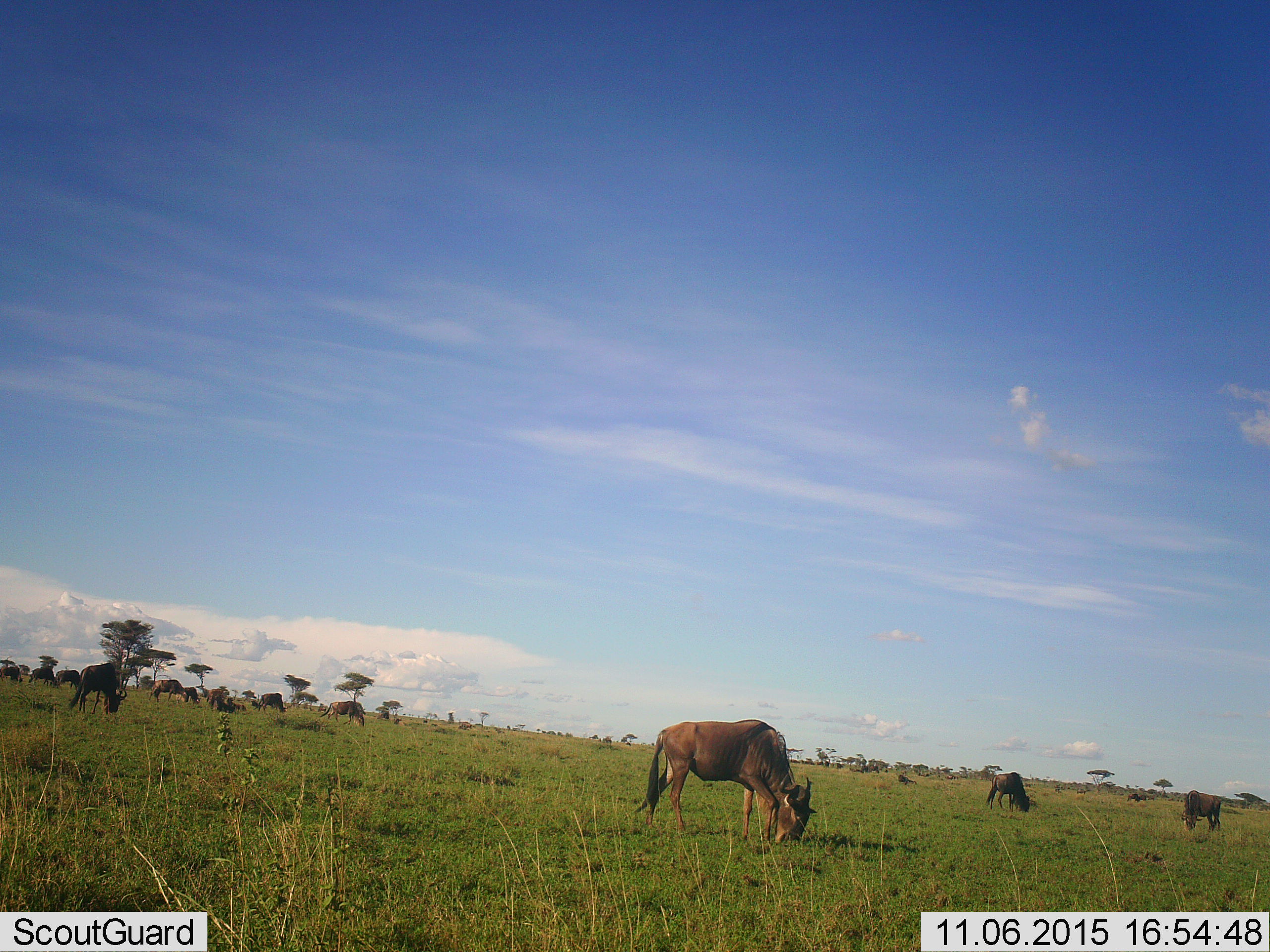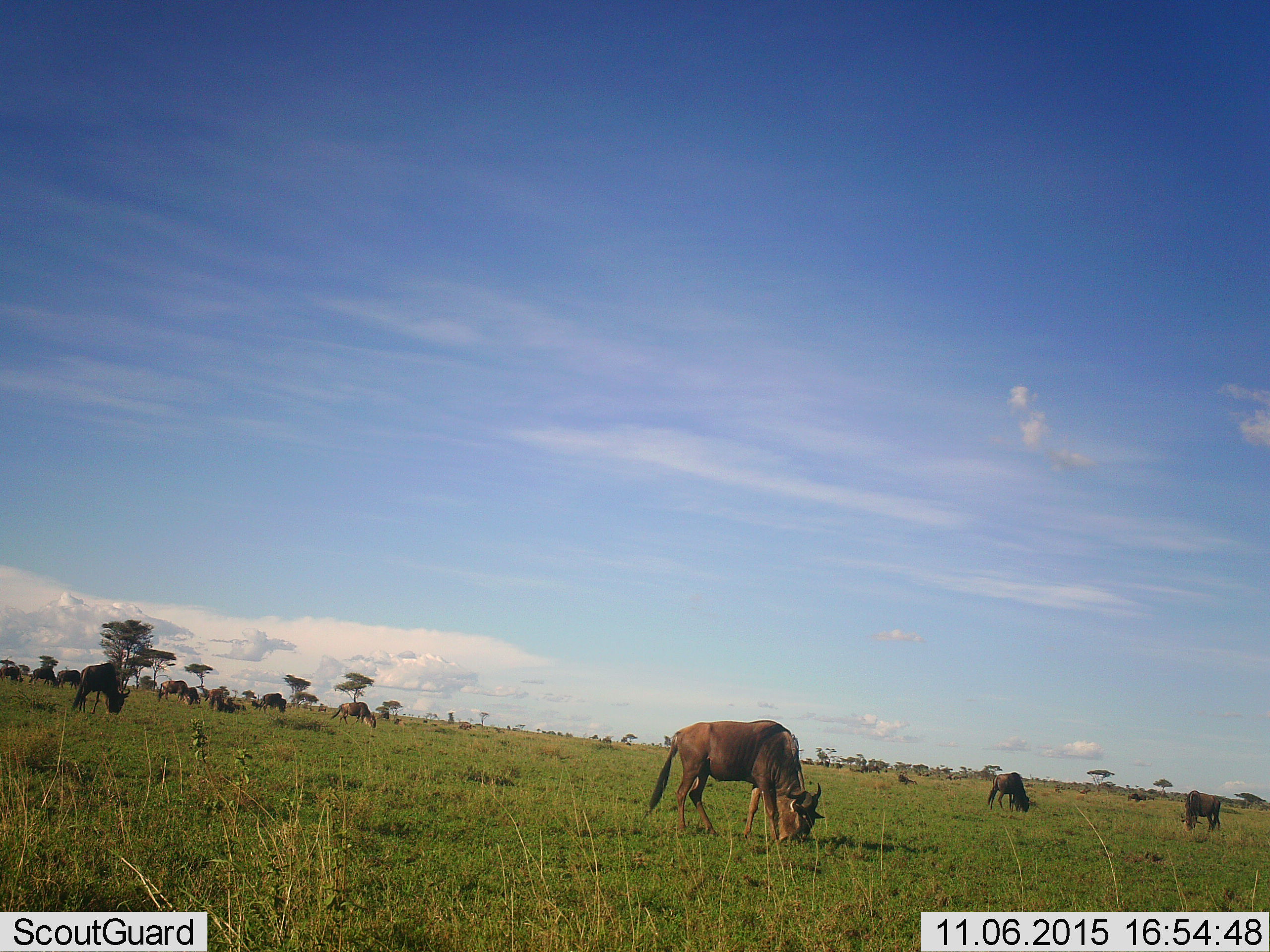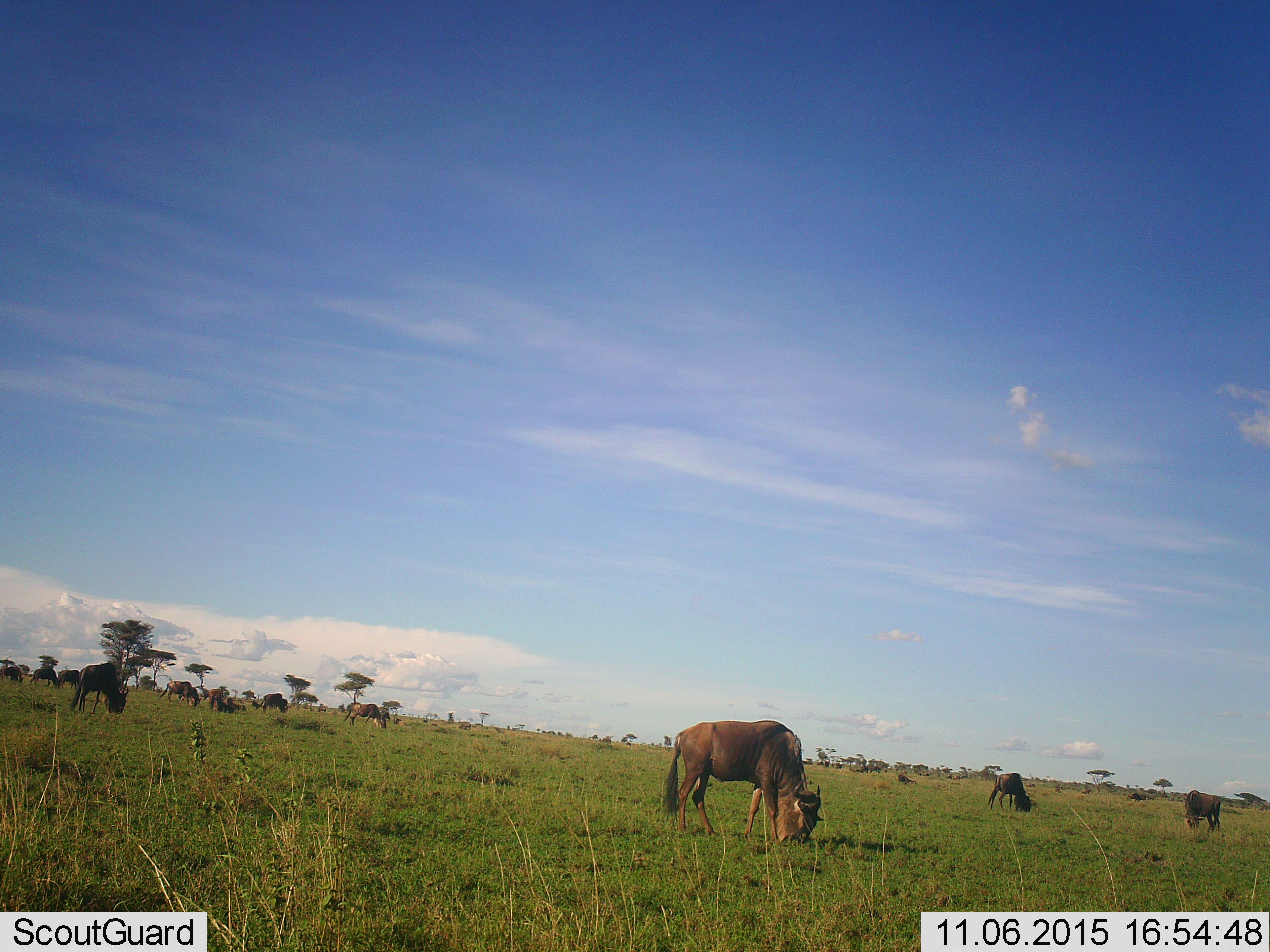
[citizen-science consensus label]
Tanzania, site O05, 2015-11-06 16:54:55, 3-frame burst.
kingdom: Animalia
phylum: Chordata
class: Mammalia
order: Artiodactyla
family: Bovidae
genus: Connochaetes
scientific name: Connochaetes taurinus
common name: blue wildebeest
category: wildebeest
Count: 11-50.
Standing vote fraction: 78%.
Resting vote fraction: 22%.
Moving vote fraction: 33%.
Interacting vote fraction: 11%.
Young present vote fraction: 0%.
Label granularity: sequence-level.